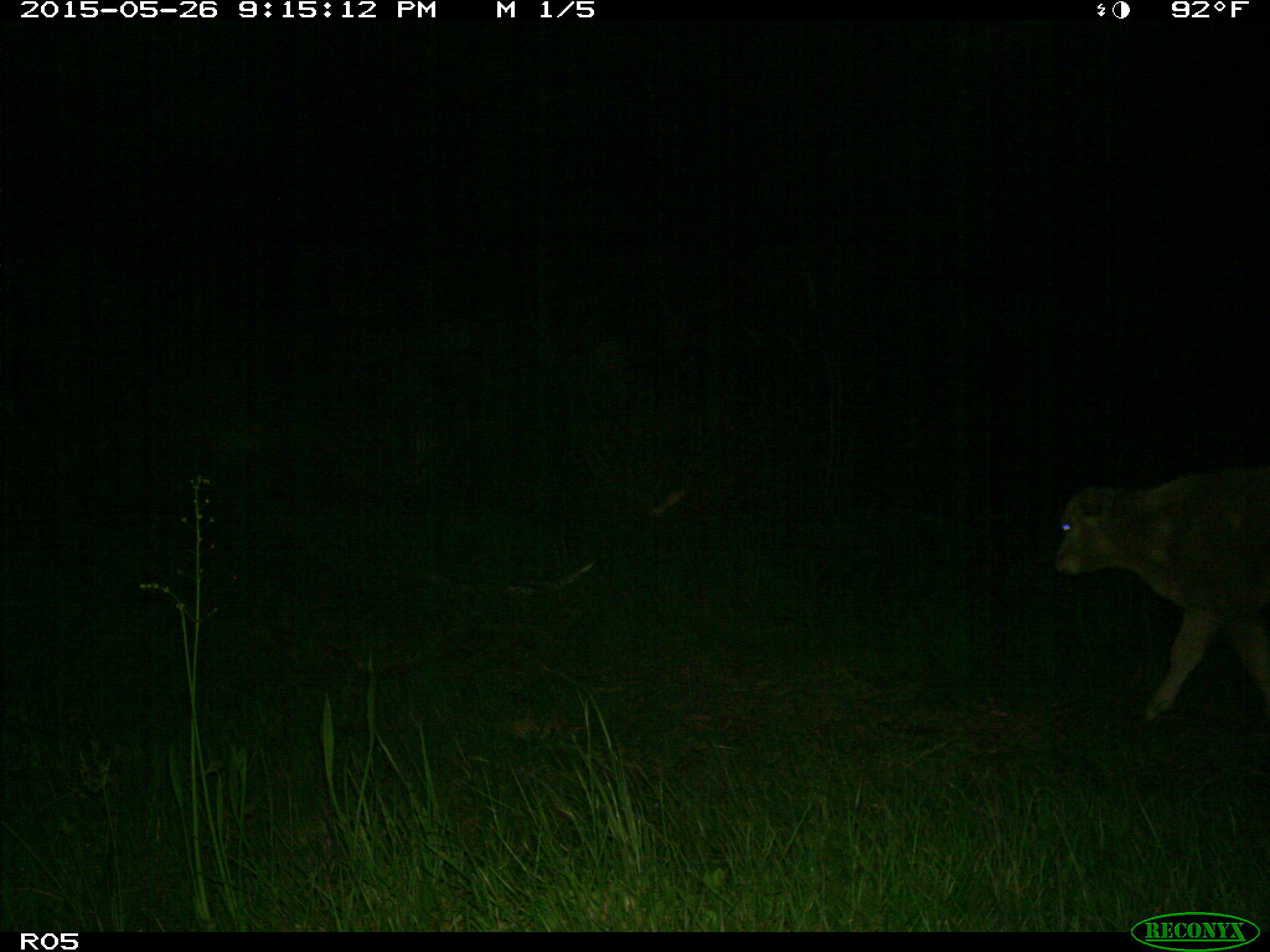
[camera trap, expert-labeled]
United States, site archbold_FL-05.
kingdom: Animalia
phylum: Chordata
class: Mammalia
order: Artiodactyla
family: Bovidae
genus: Bos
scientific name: Bos taurus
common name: domestic cow